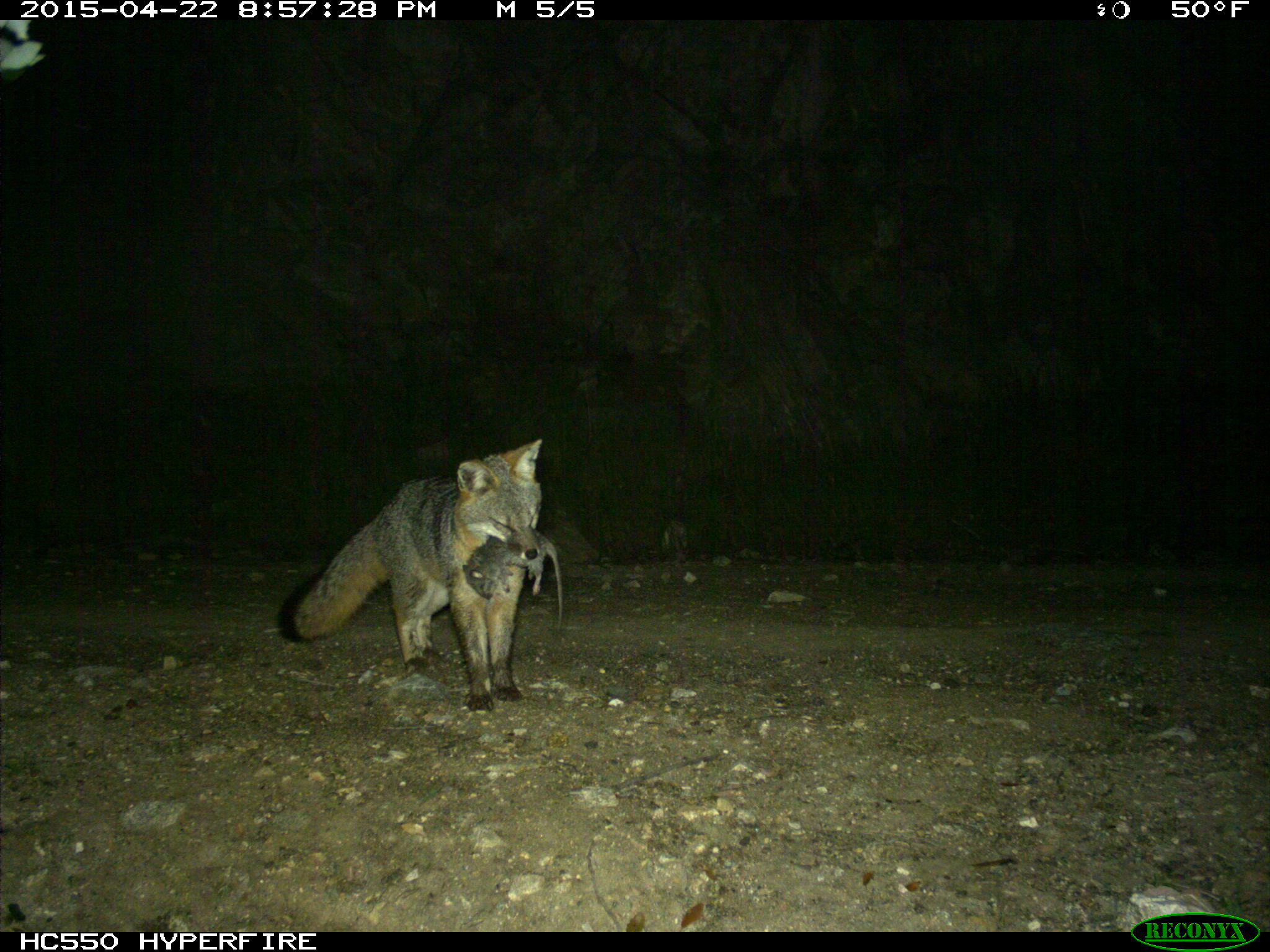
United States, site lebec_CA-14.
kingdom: Animalia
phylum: Chordata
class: Mammalia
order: Carnivora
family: Canidae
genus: Urocyon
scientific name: Urocyon cinereoargenteus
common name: gray fox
Urocyon cinereoargenteus (gray fox).